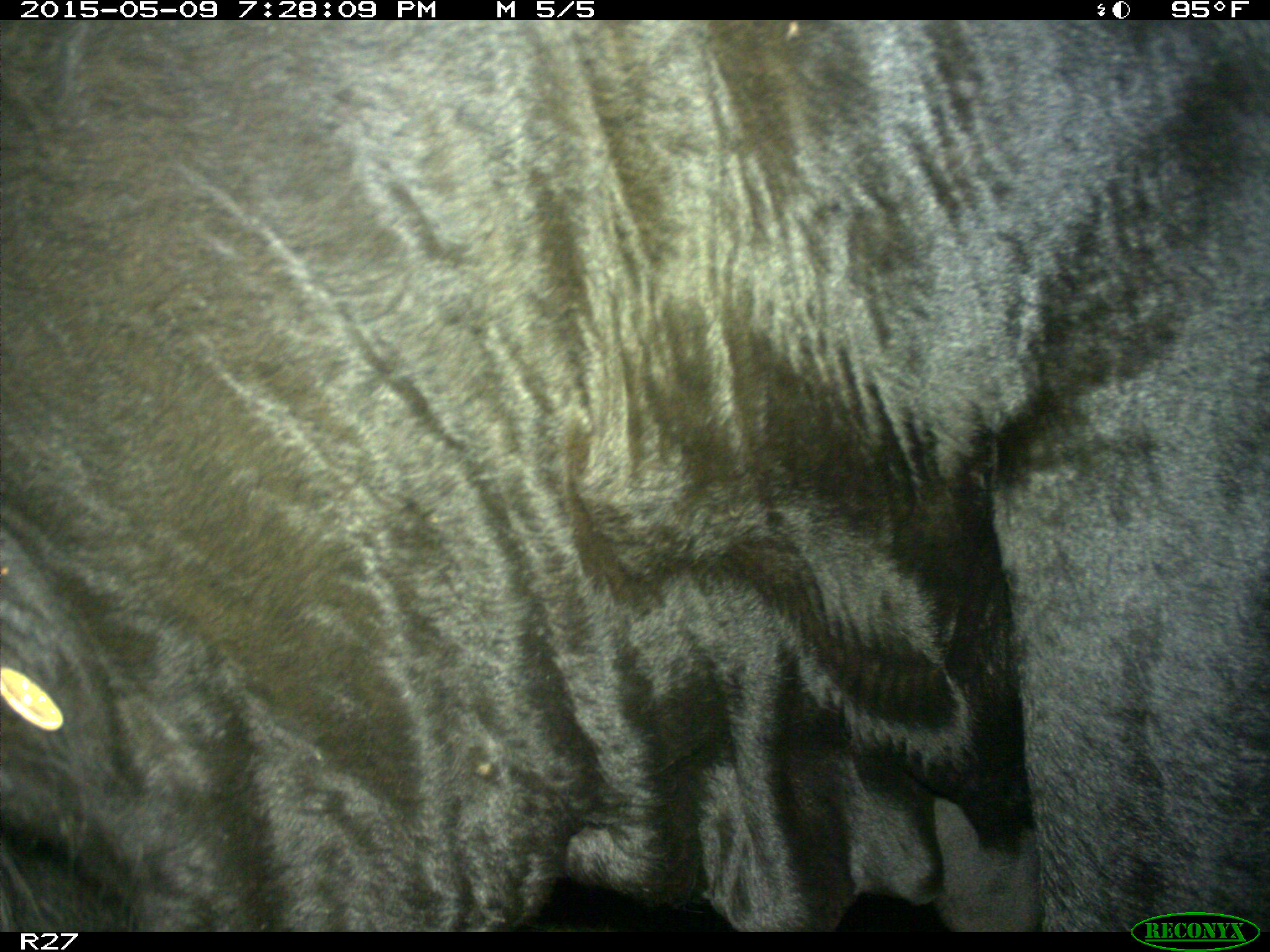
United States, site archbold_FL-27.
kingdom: Animalia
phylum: Chordata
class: Mammalia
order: Artiodactyla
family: Bovidae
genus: Bos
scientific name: Bos taurus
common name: domestic cow